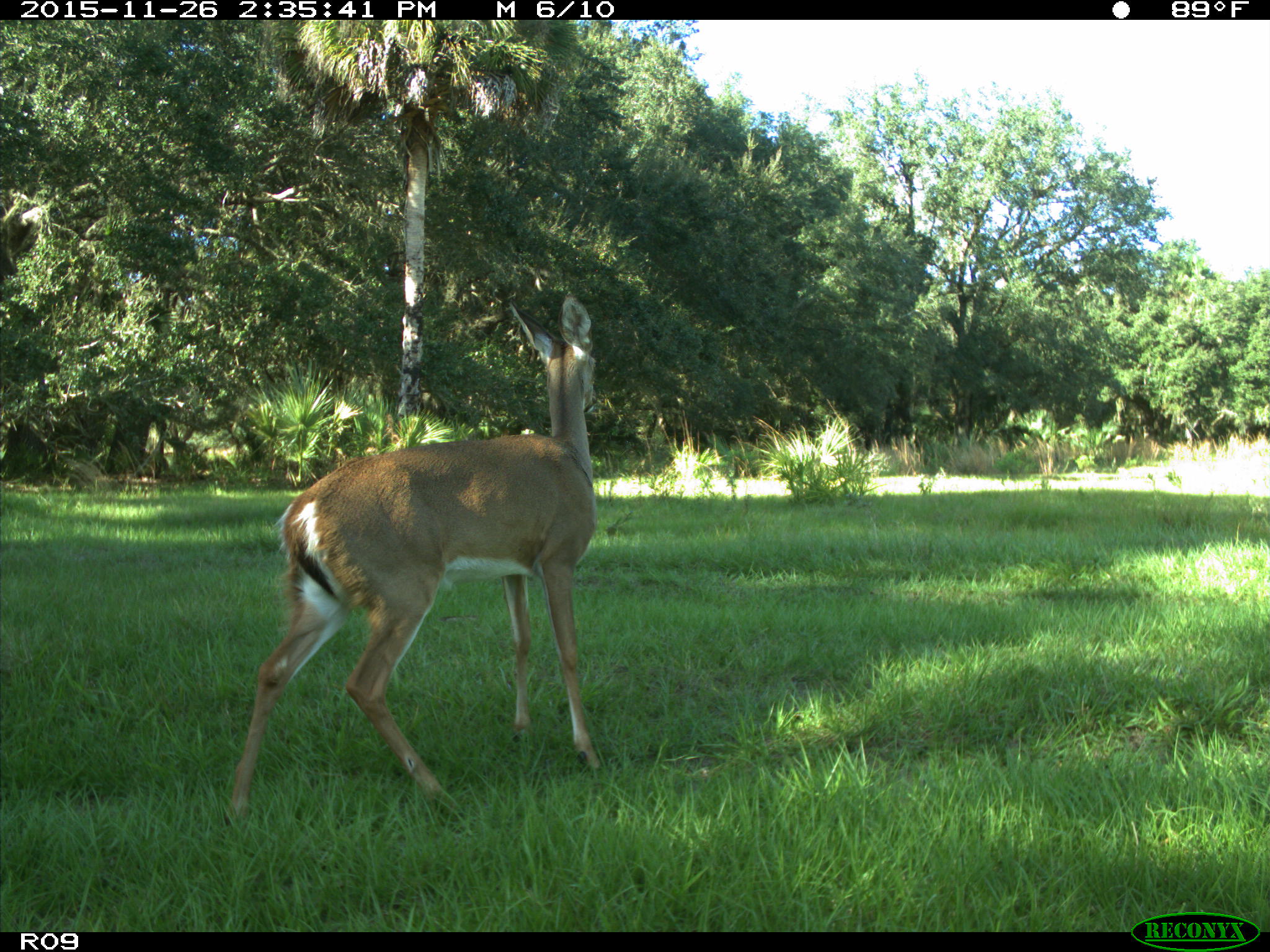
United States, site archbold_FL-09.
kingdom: Animalia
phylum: Chordata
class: Mammalia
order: Artiodactyla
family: Cervidae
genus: Odocoileus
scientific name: Odocoileus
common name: deer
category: unidentified deer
Unidentified deer (deer) (Odocoileus).